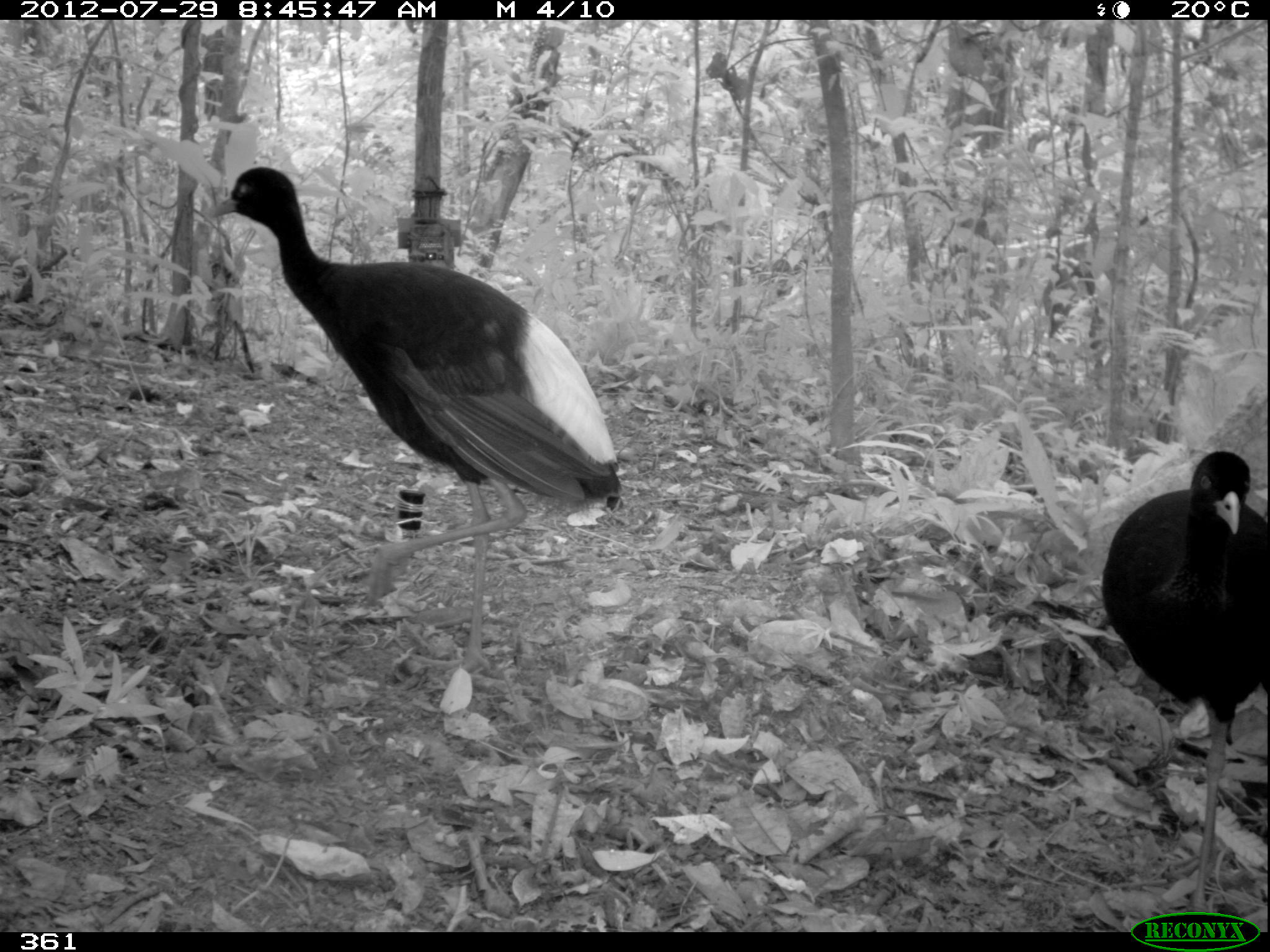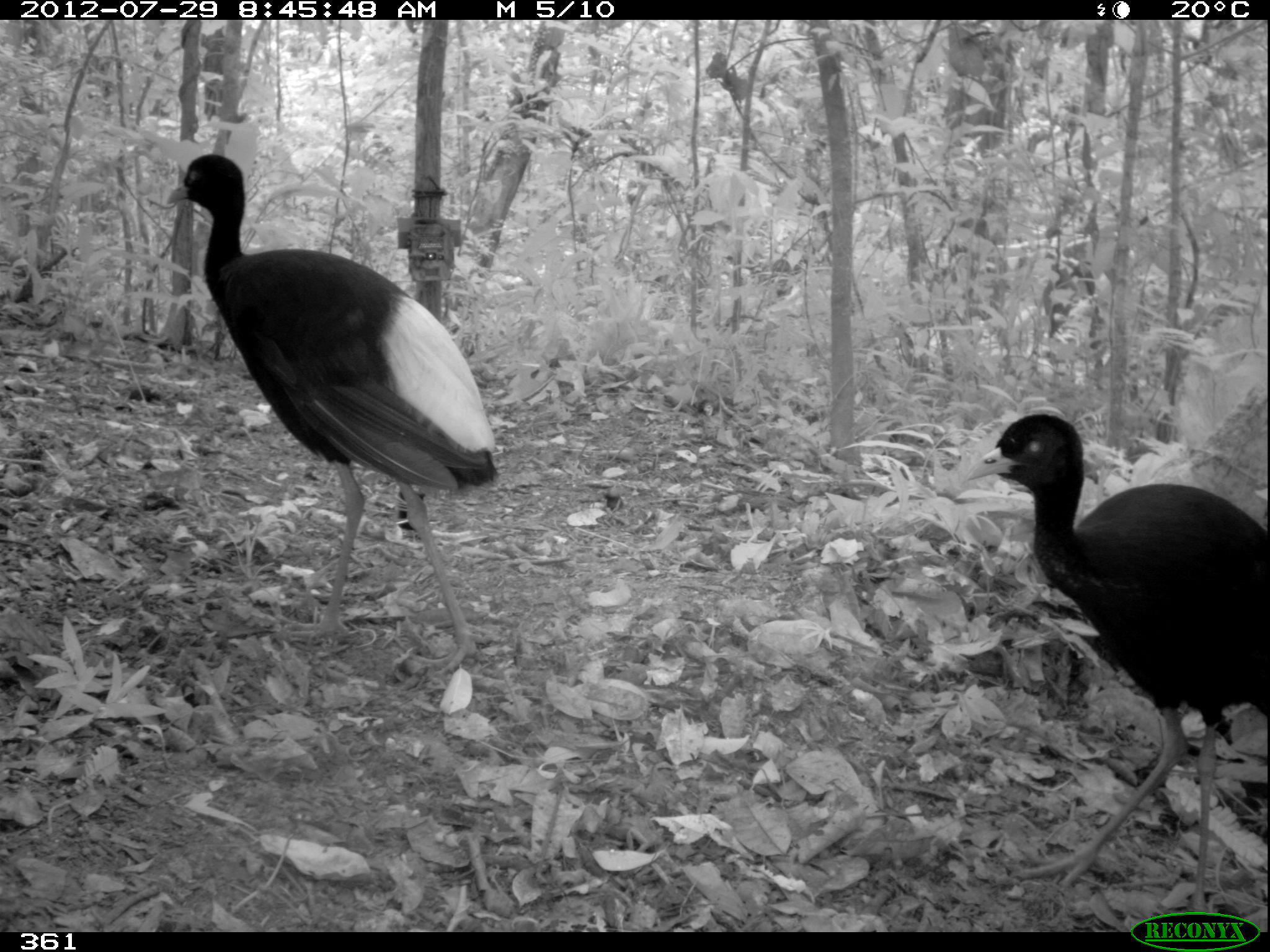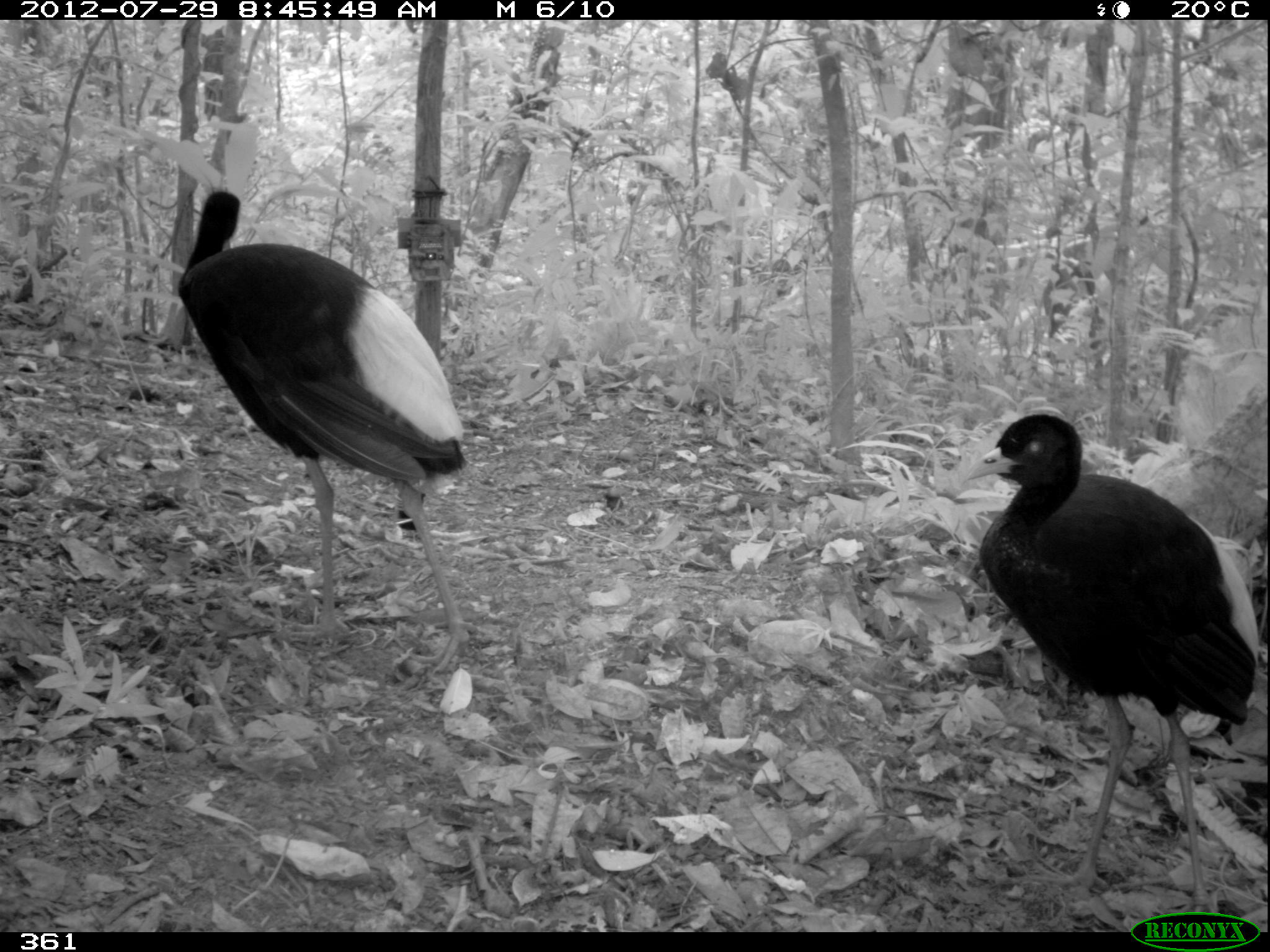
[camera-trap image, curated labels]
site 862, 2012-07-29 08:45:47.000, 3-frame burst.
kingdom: Animalia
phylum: Chordata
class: Aves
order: Gruiformes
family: Psophiidae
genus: Psophia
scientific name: Psophia leucoptera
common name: pale-winged trumpeter